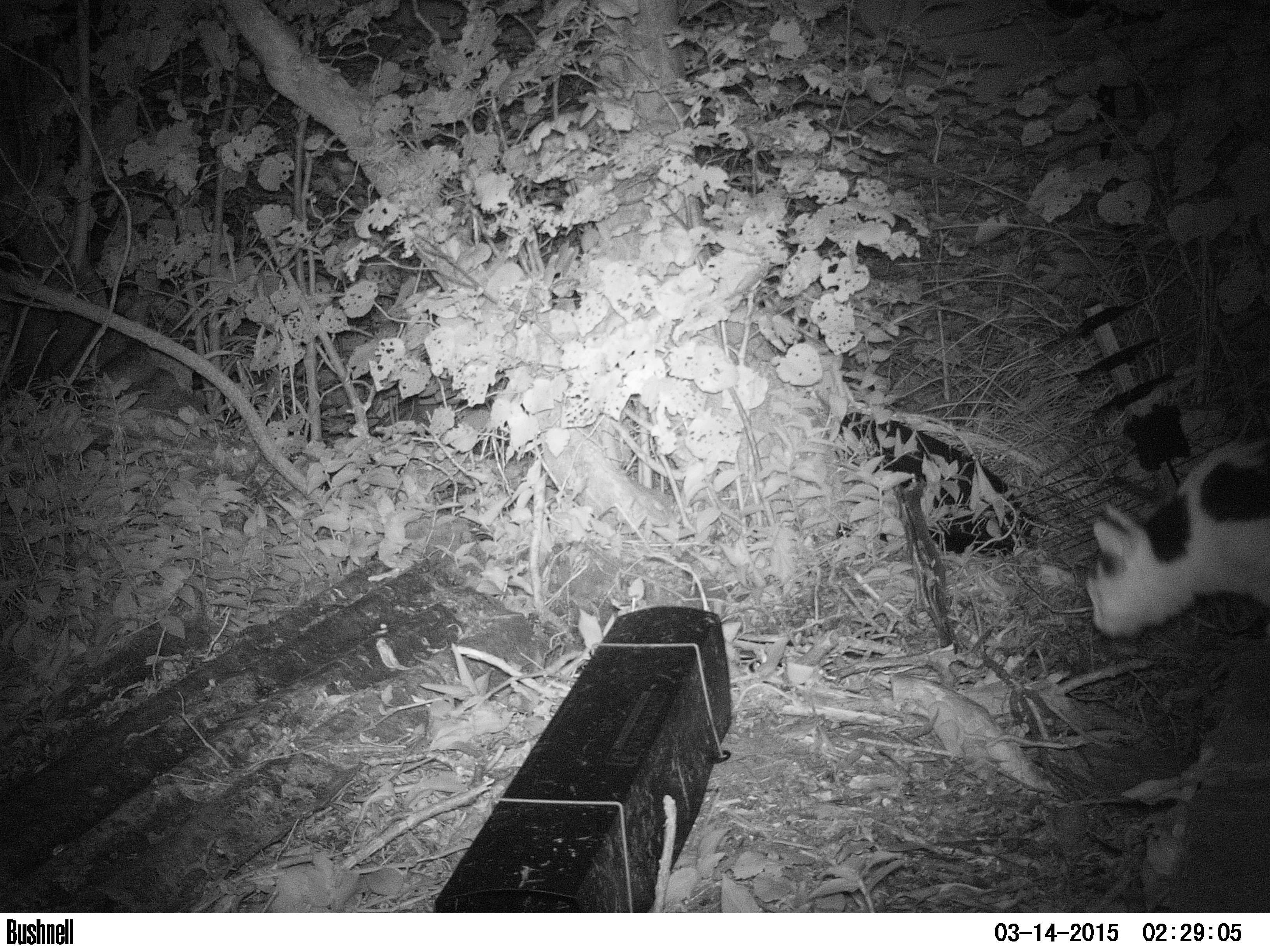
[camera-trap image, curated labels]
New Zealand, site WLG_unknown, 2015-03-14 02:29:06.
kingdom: Animalia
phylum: Chordata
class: Mammalia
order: Carnivora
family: Felidae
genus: Felis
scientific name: Felis catus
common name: domestic cat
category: cat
Cat (domestic cat) (Felis catus).